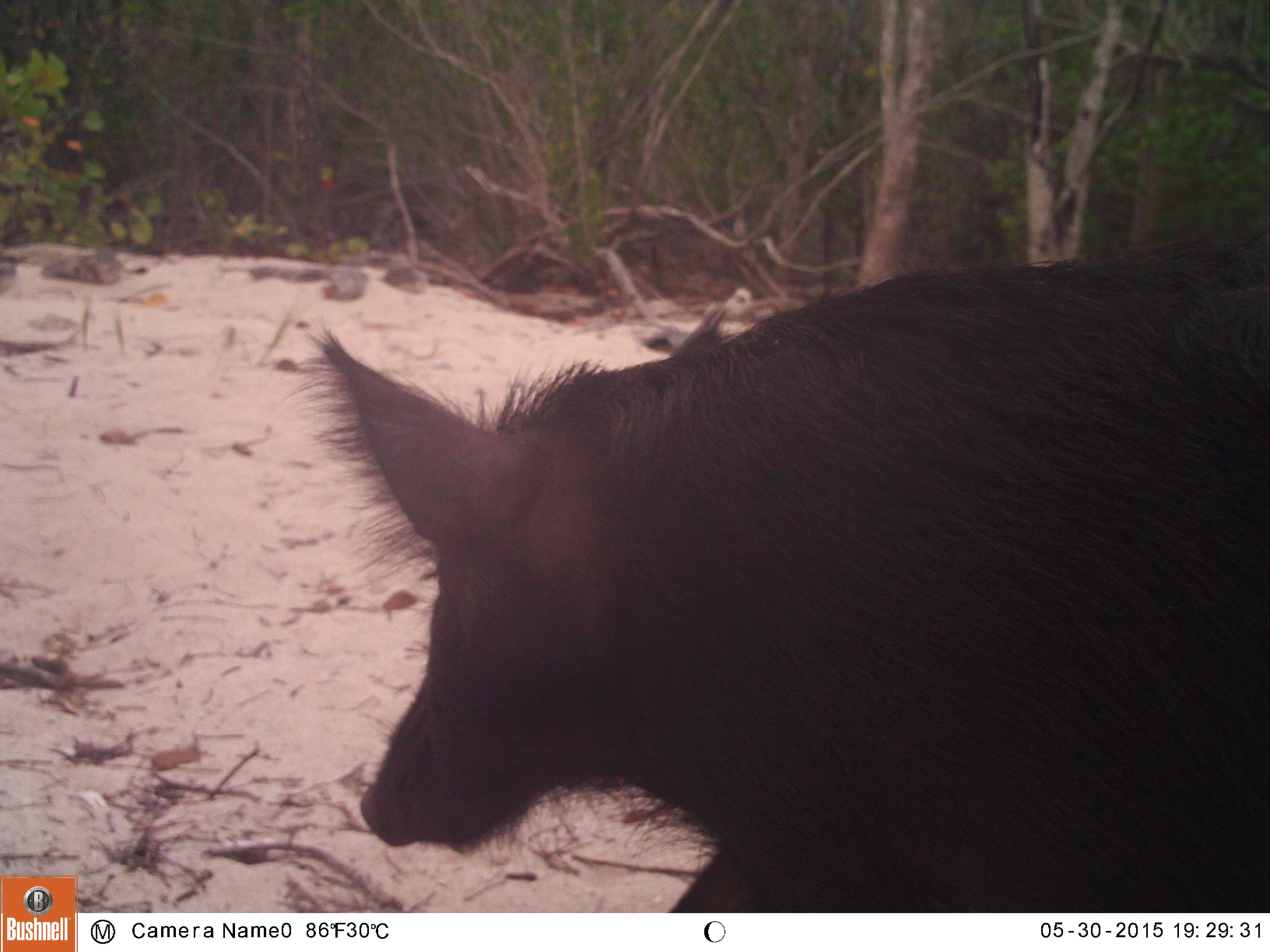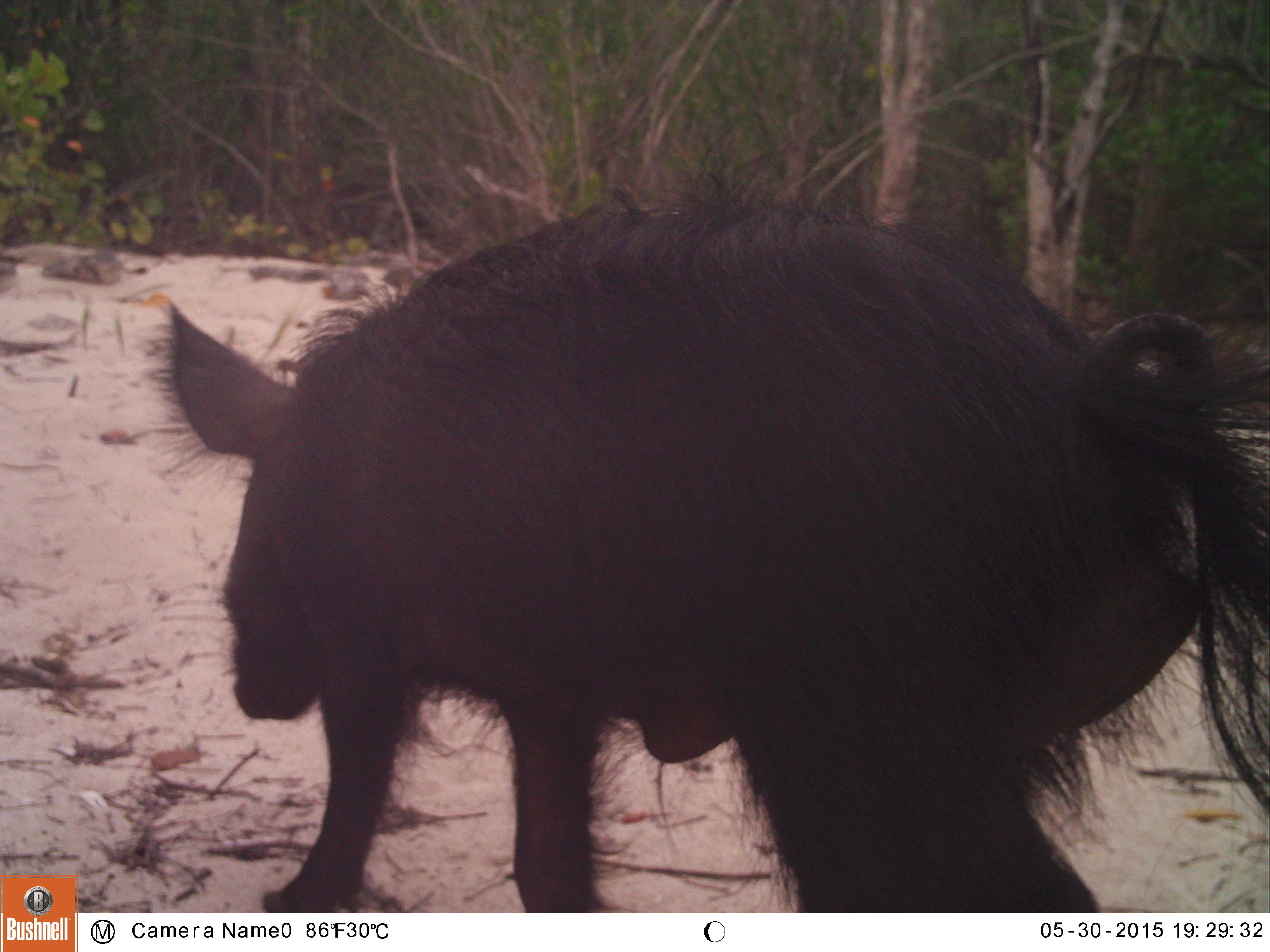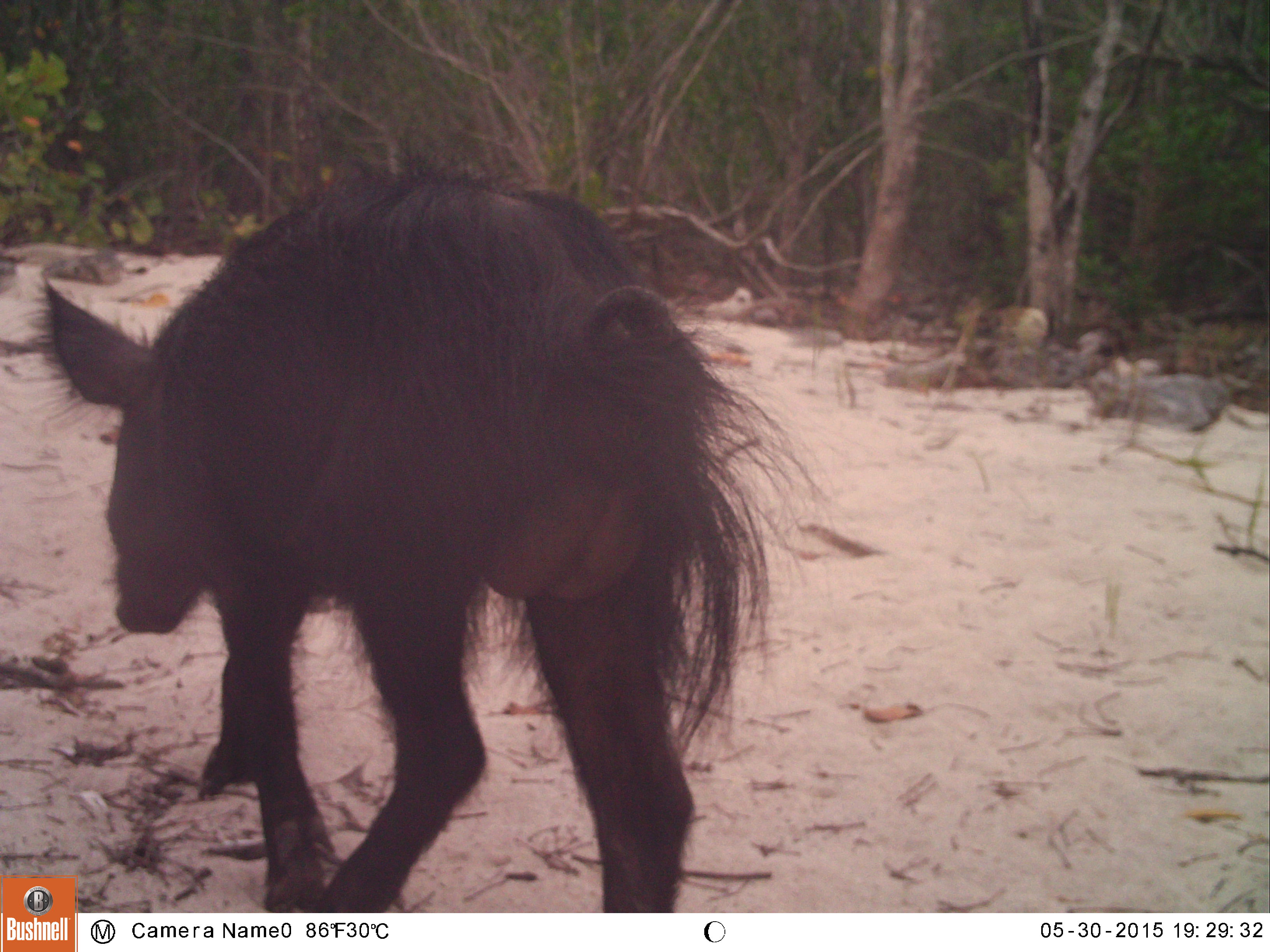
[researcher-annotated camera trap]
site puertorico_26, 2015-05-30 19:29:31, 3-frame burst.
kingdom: Animalia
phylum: Chordata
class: Mammalia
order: Artiodactyla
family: Suidae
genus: Sus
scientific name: Sus scrofa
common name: pig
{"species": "pig (Sus scrofa)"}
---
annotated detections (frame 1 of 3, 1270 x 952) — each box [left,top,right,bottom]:
pig: [275,238,1262,912]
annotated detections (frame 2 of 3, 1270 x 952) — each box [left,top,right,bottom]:
pig: [139,119,1270,904]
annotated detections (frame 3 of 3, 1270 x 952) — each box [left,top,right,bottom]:
pig: [27,166,884,909]